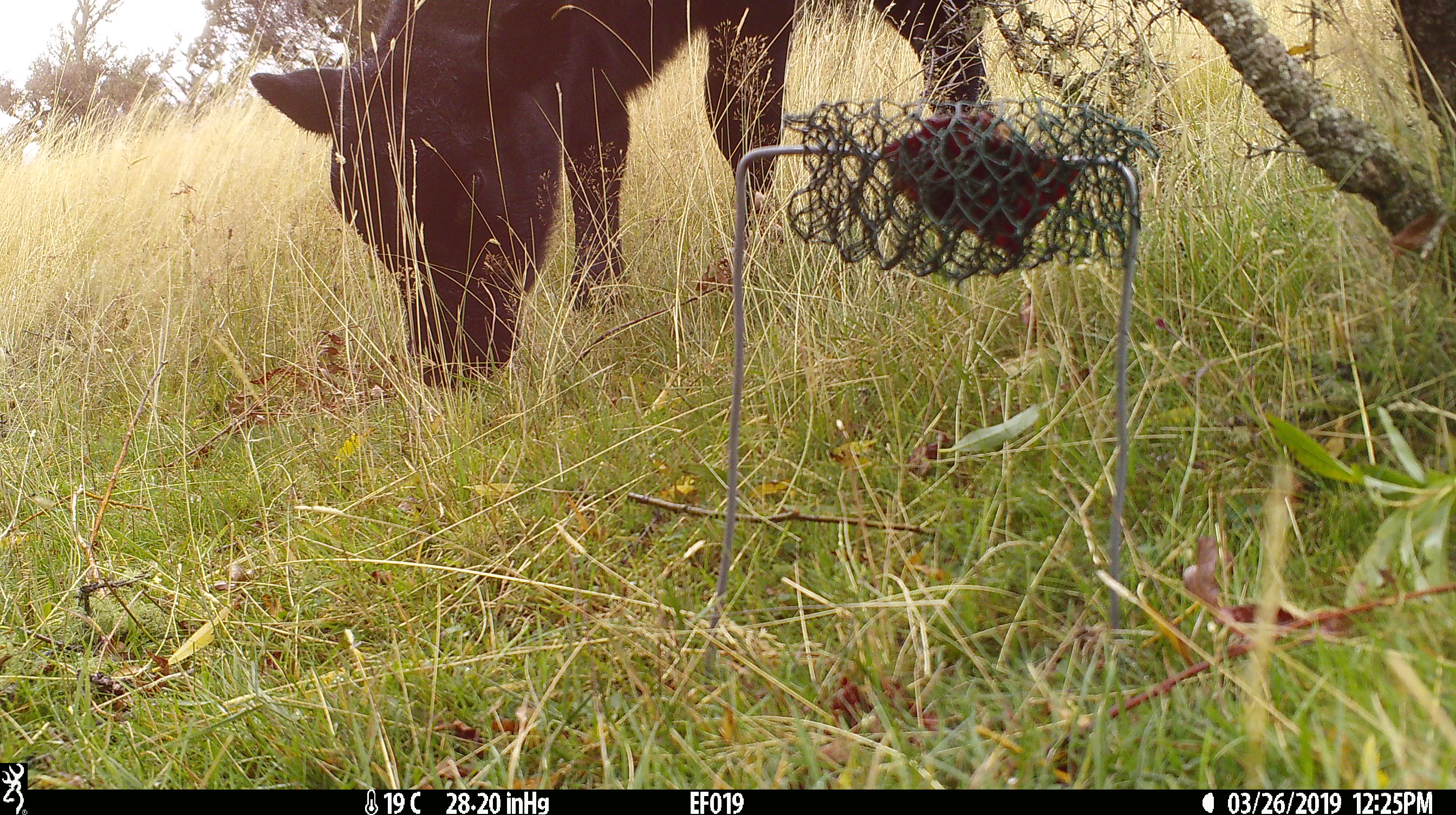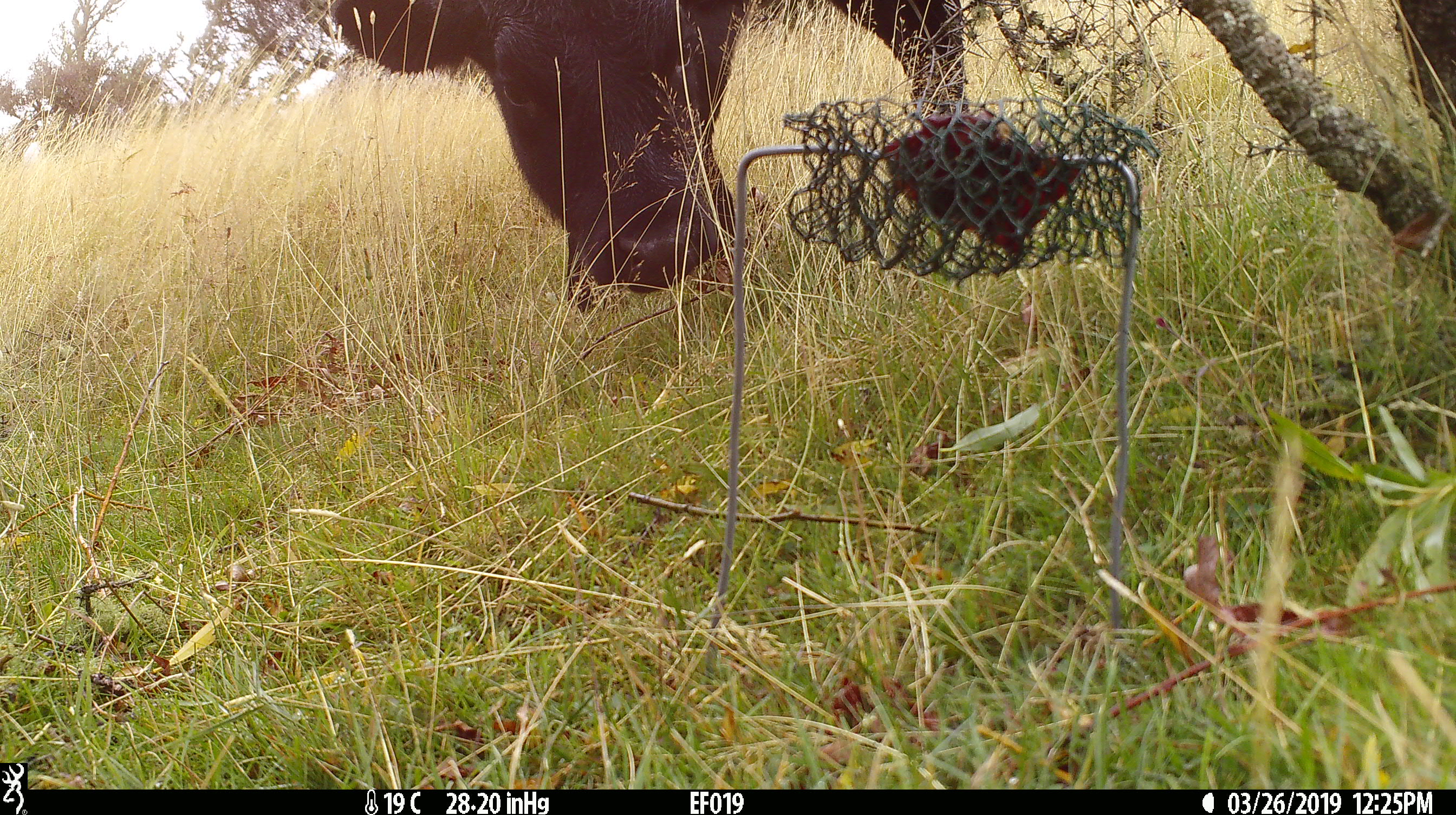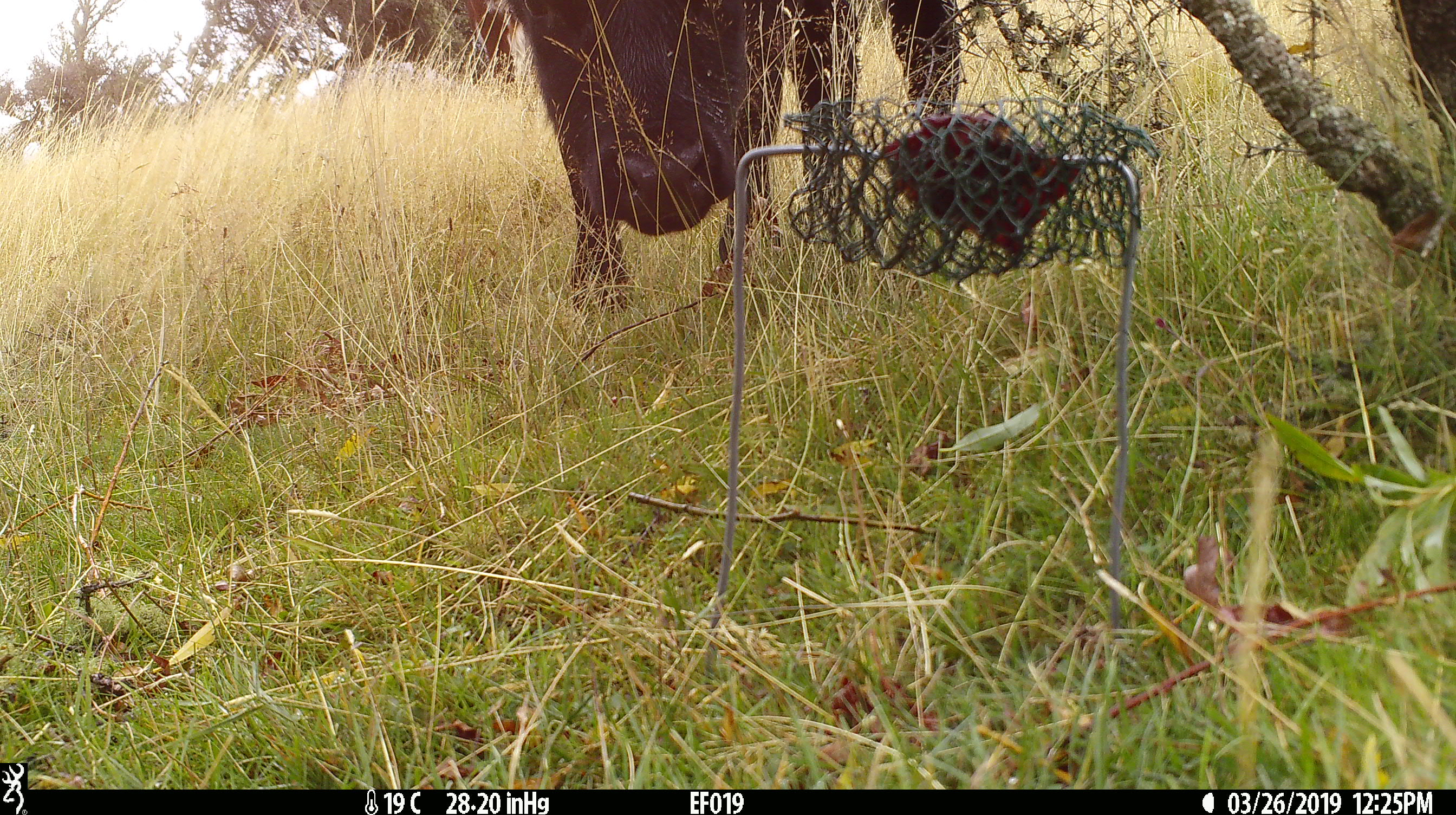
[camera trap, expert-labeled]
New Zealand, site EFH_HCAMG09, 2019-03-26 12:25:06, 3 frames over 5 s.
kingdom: Animalia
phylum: Chordata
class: Mammalia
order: Artiodactyla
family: Bovidae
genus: Bos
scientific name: Bos taurus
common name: domestic cow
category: cow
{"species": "cow (domestic cow) (Bos taurus)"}